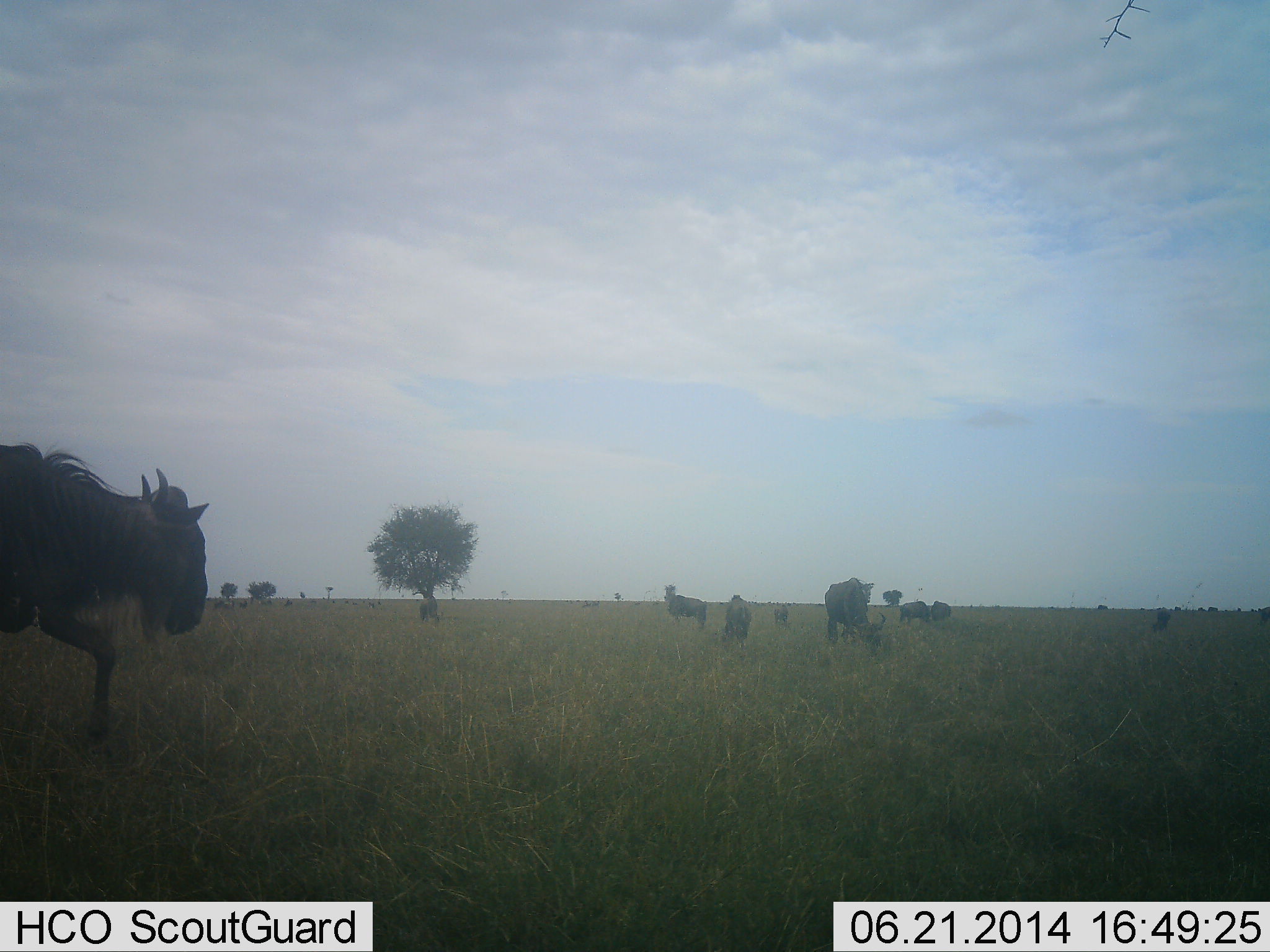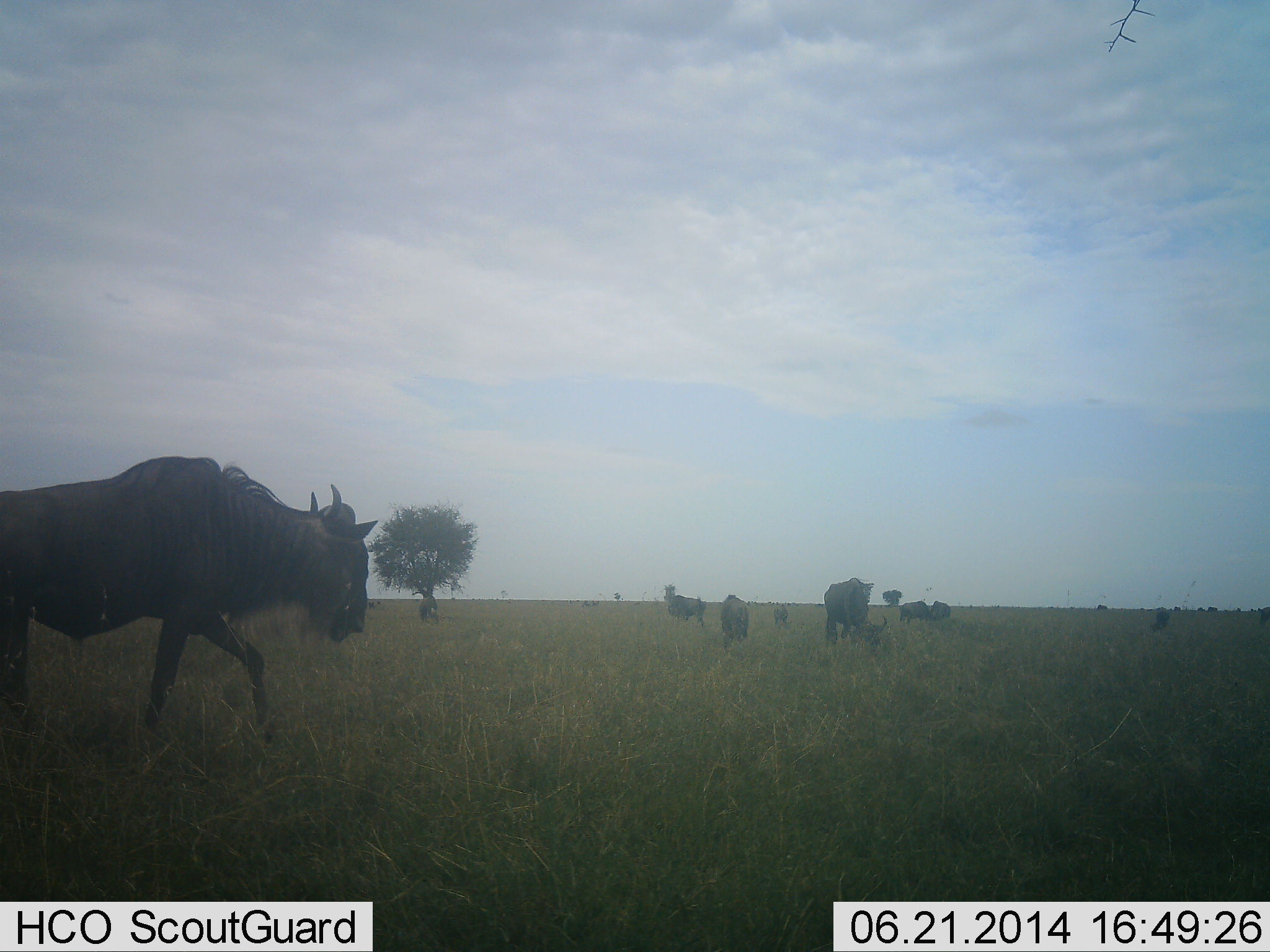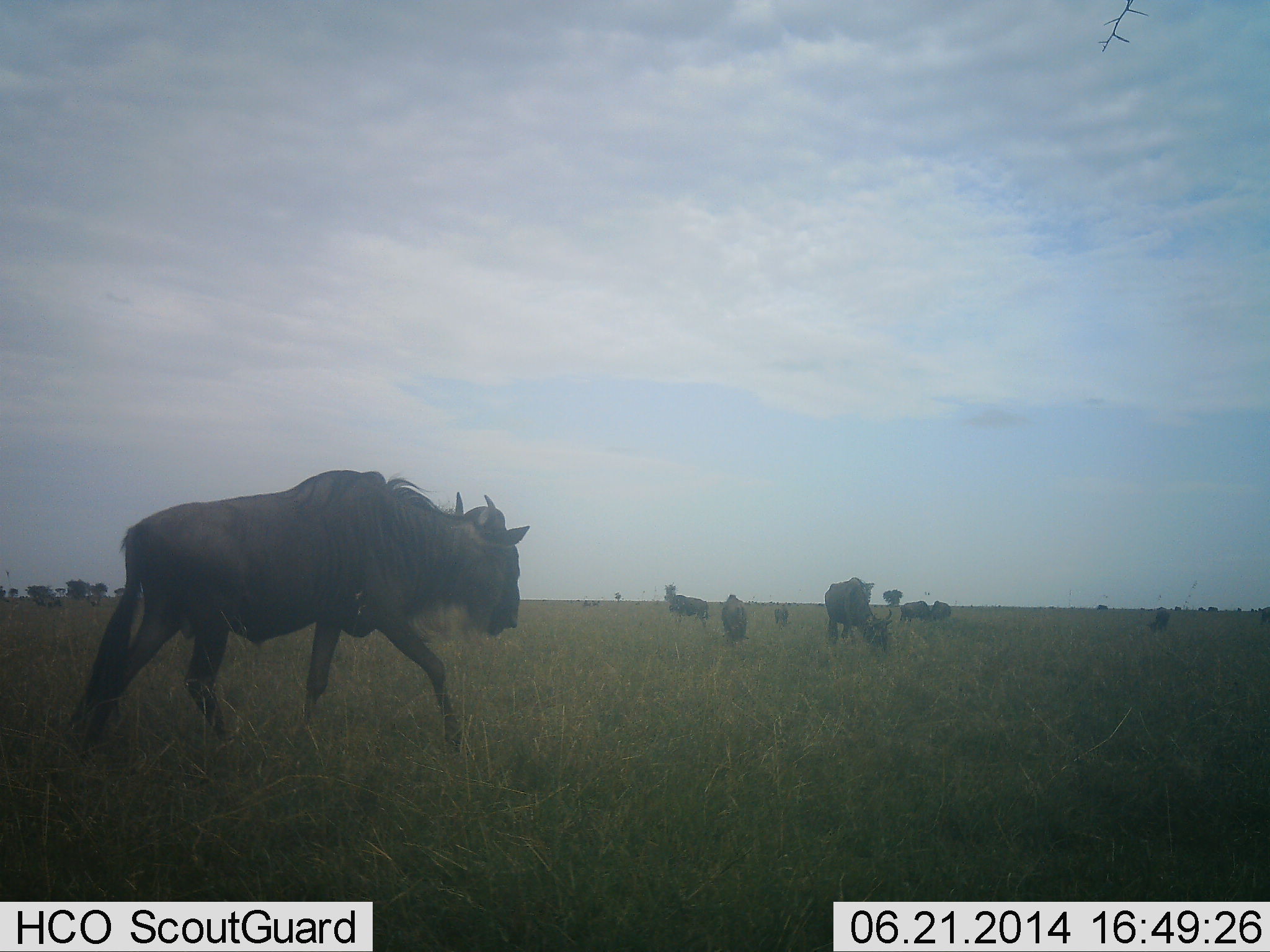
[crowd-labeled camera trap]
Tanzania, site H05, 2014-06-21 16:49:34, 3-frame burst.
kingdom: Animalia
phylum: Chordata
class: Mammalia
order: Artiodactyla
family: Bovidae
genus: Connochaetes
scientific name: Connochaetes taurinus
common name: blue wildebeest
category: wildebeest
Wildebeest (blue wildebeest) (Connochaetes taurinus), count 8. Behavior (volunteer vote fractions): standing 70%, resting 10%, moving 80%, interacting 0%. Young present (vote fraction): 20%. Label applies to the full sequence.